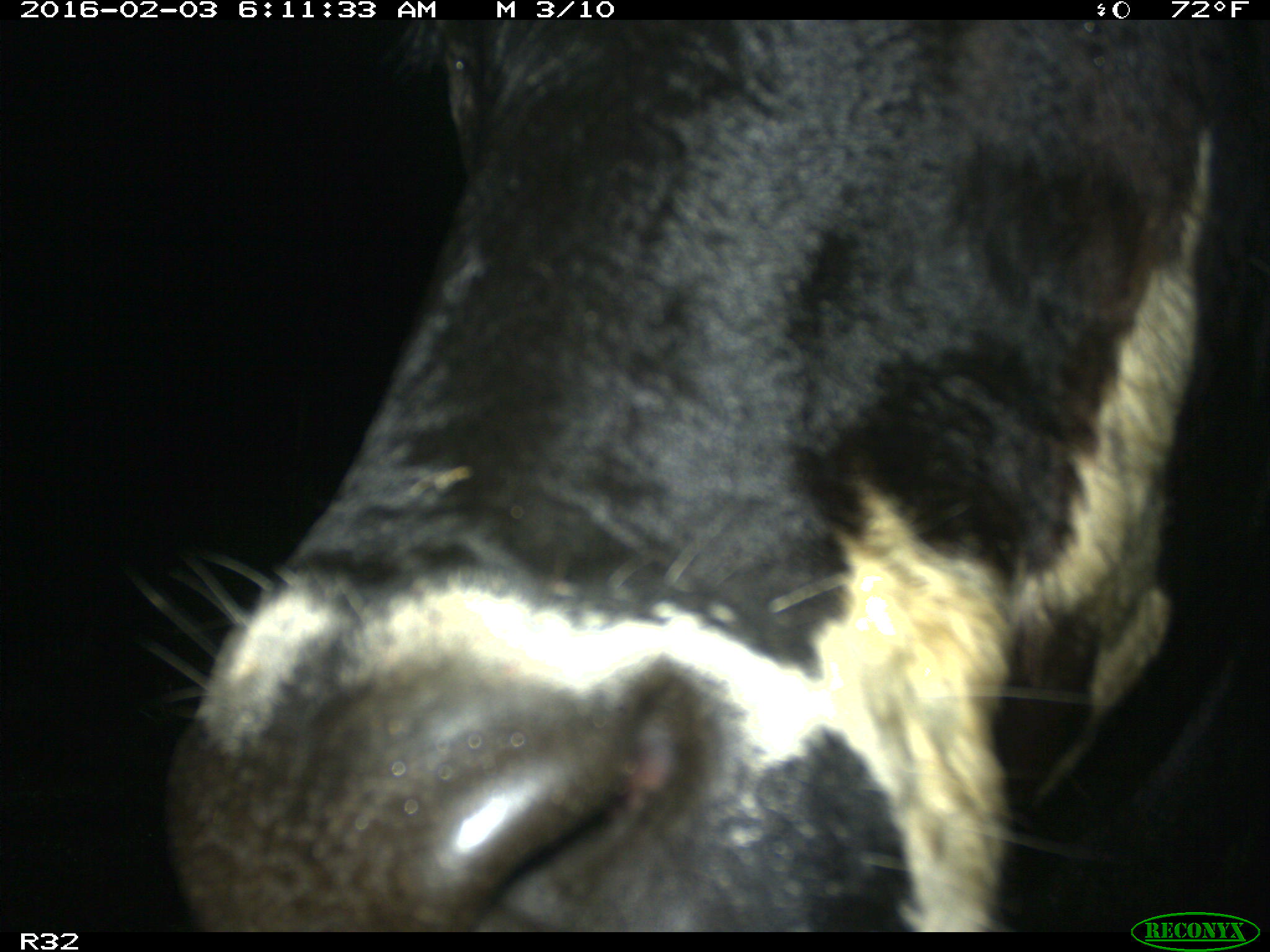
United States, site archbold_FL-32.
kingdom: Animalia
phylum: Chordata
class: Mammalia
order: Artiodactyla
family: Bovidae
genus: Bos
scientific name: Bos taurus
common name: domestic cow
Bos taurus (domestic cow).